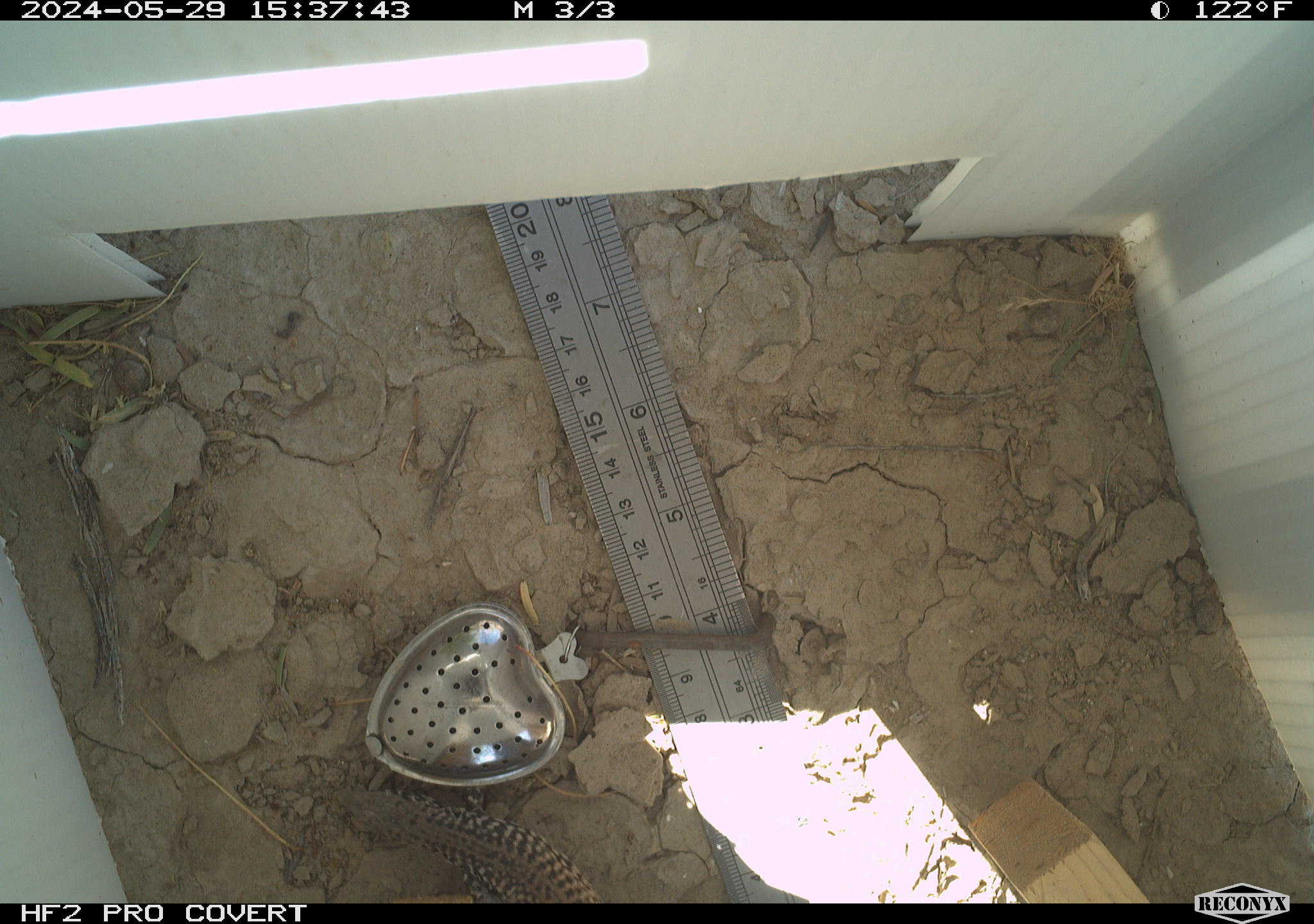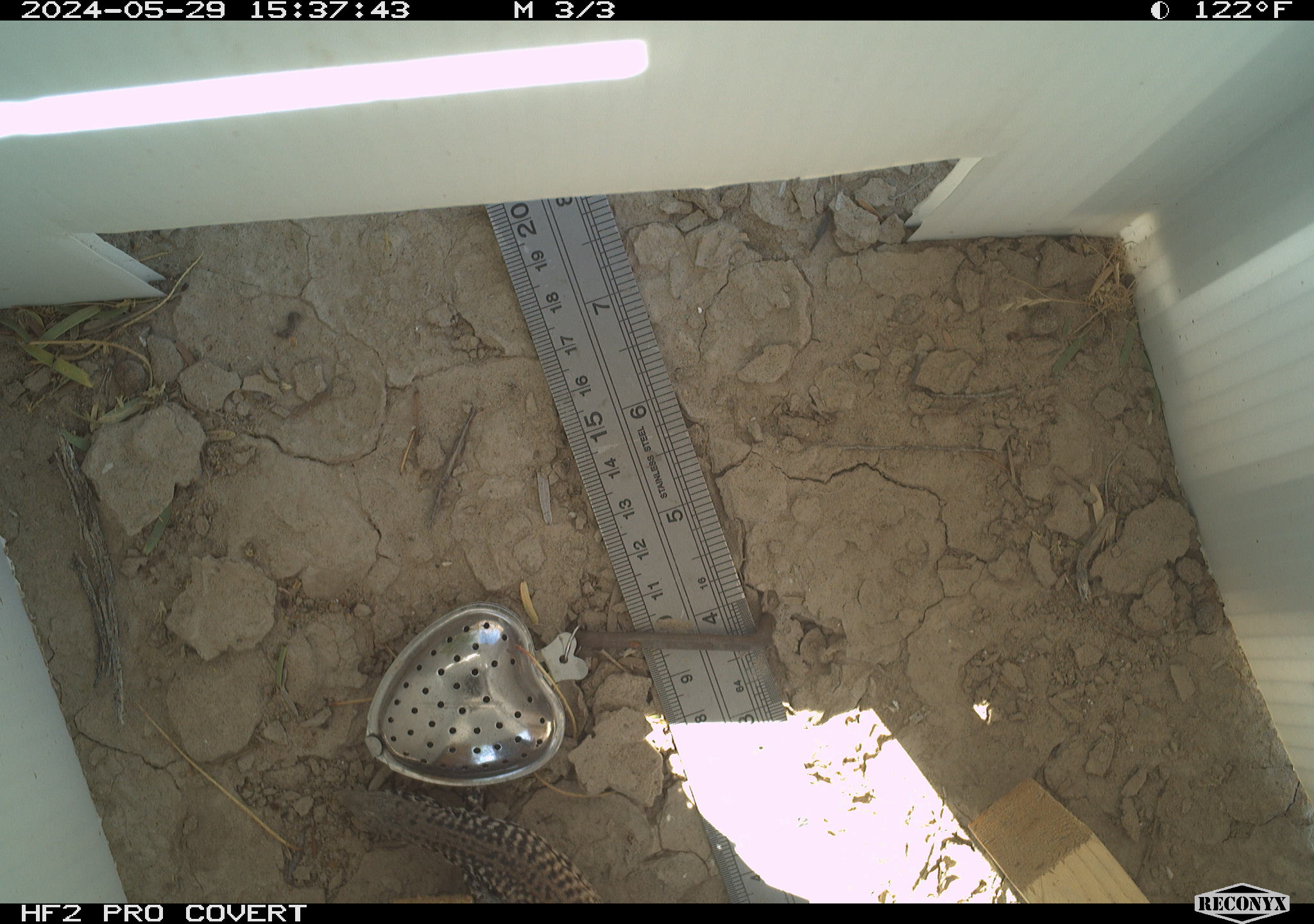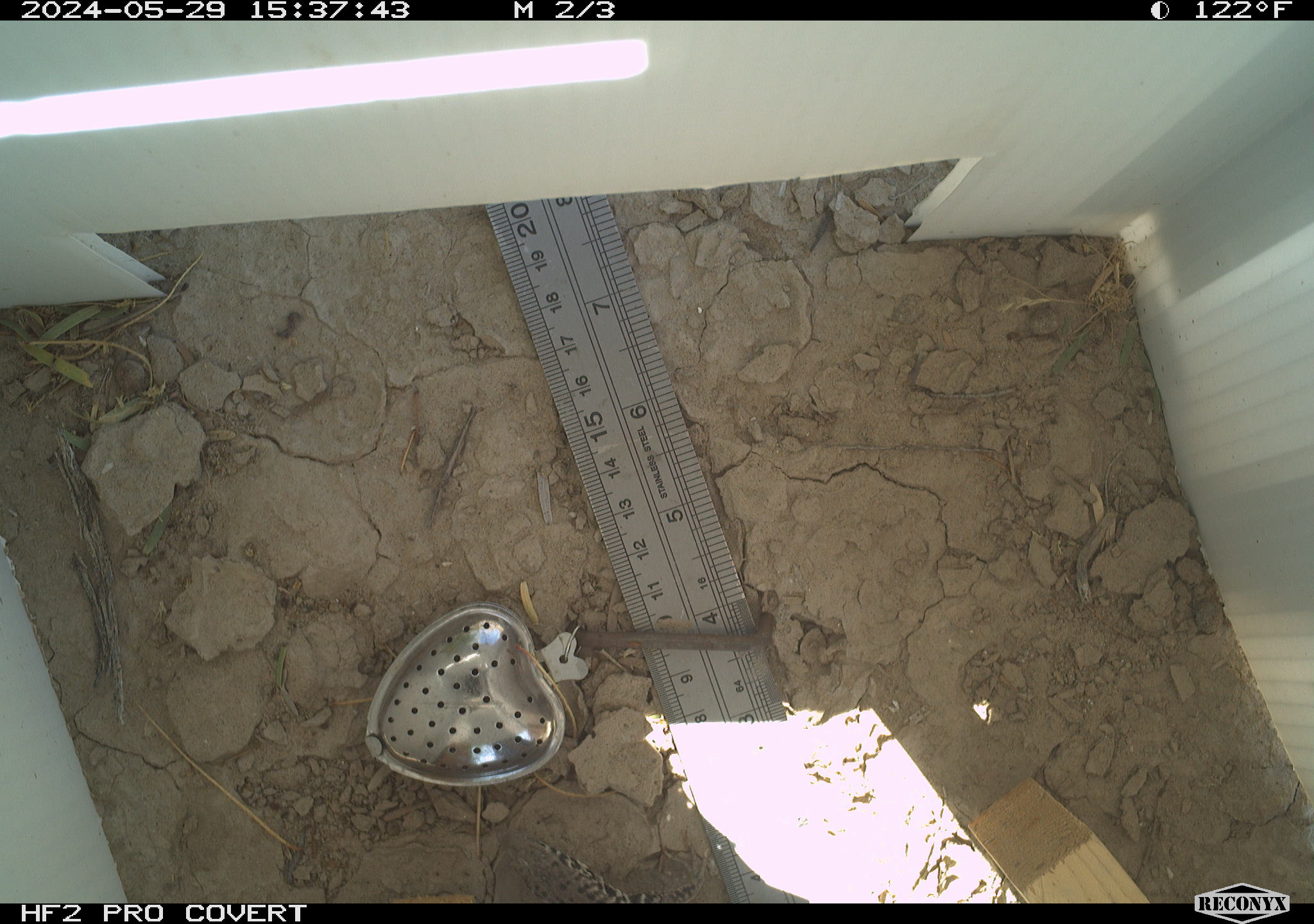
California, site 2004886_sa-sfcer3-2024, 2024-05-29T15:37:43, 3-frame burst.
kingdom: Animalia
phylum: Chordata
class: Reptilia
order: Squamata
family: Teiidae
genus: Aspidoscelis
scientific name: Aspidoscelis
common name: whiptail lizards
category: aspidoscelis species